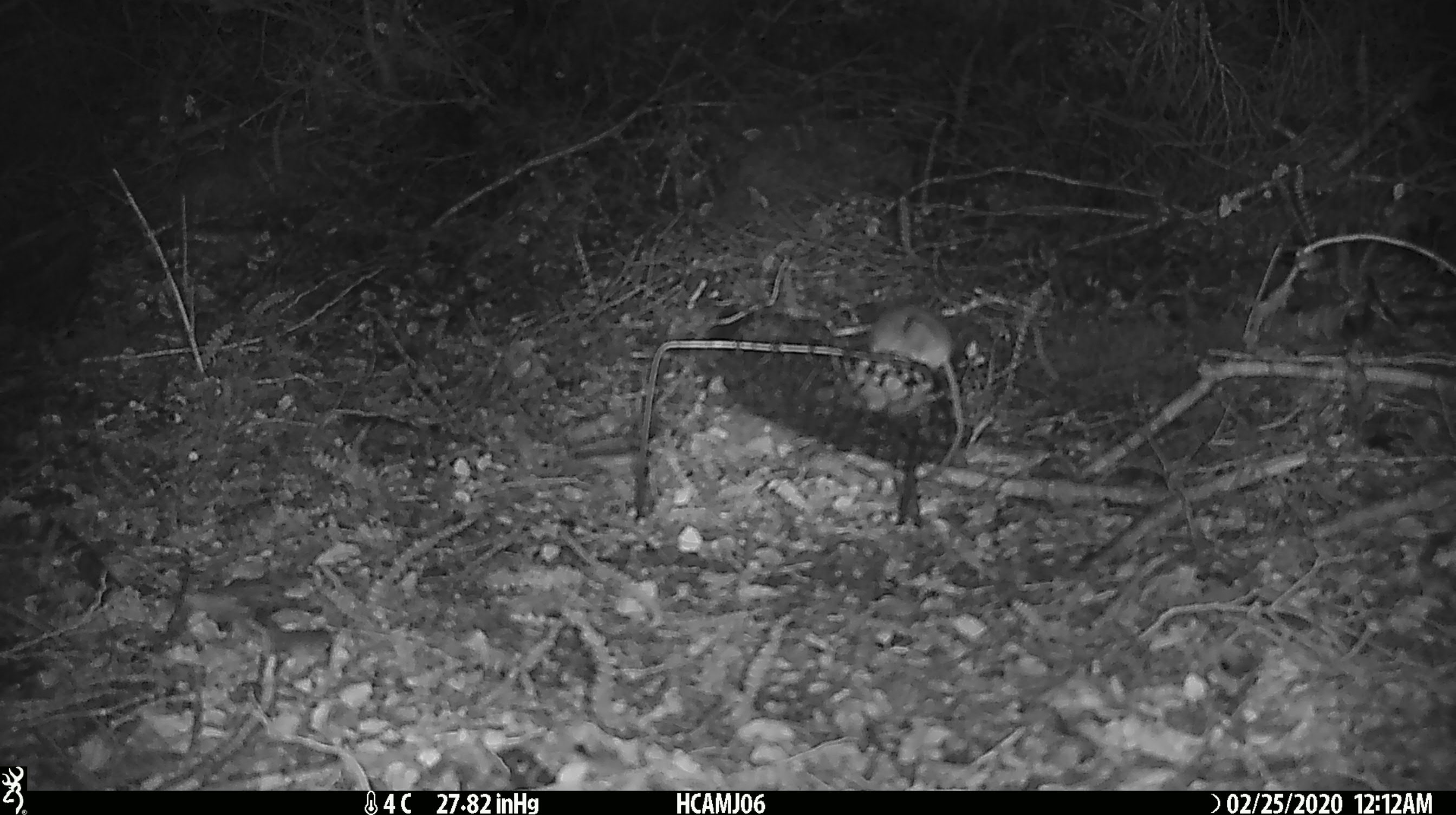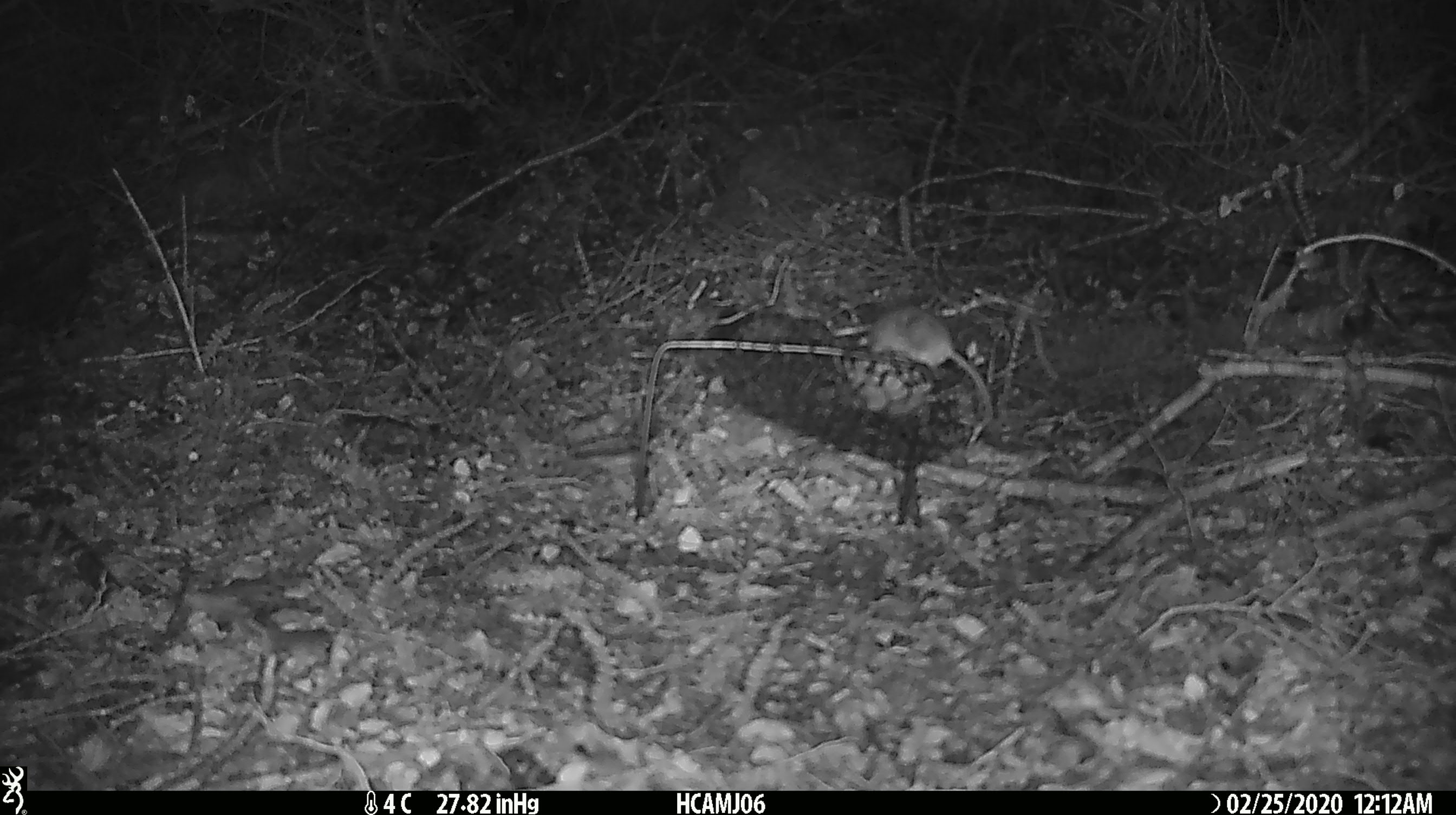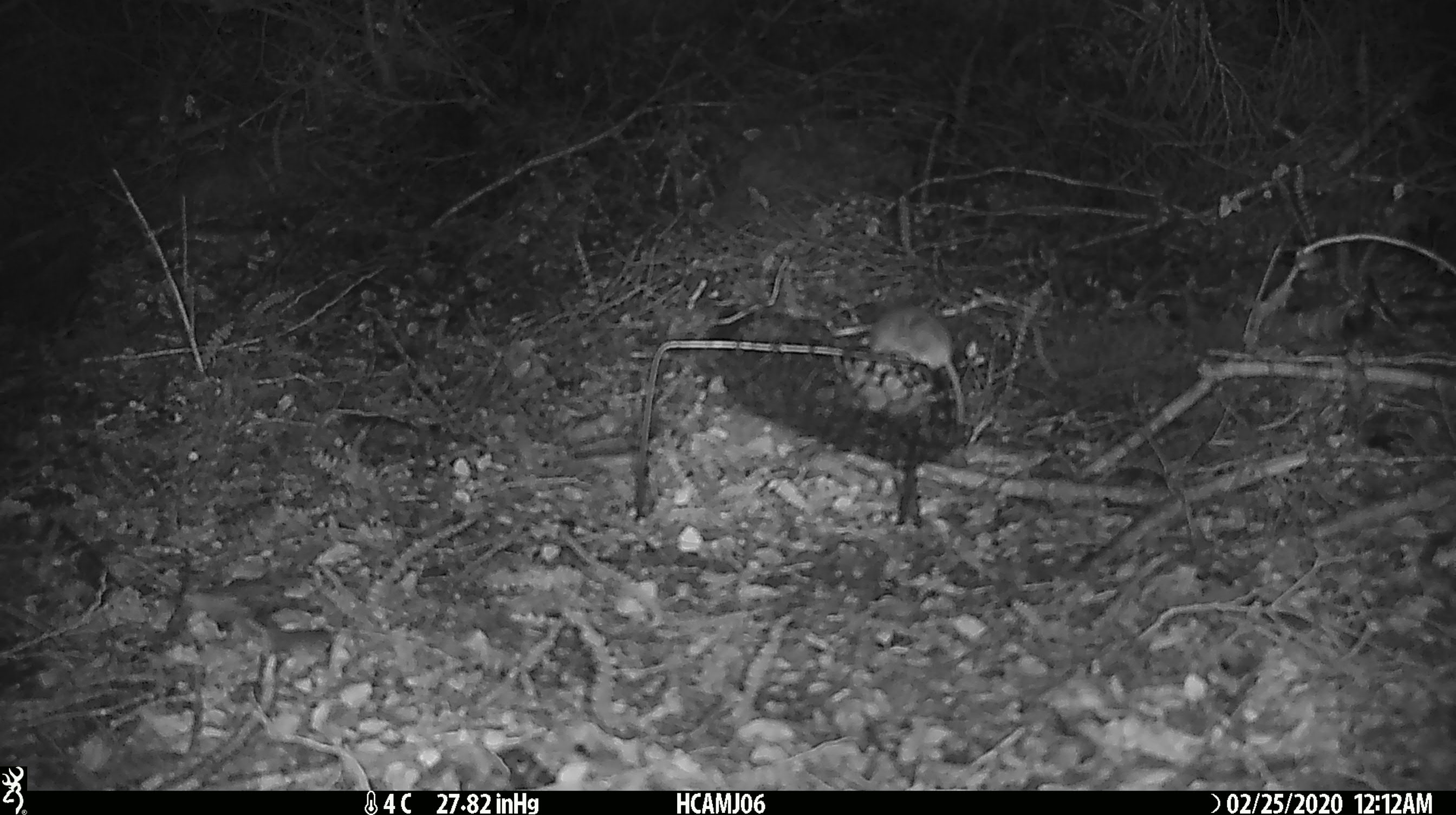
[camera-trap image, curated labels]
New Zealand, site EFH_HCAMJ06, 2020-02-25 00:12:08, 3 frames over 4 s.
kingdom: Animalia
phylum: Chordata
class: Mammalia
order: Rodentia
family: Muridae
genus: Mus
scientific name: Mus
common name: mouse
Mouse (Mus).